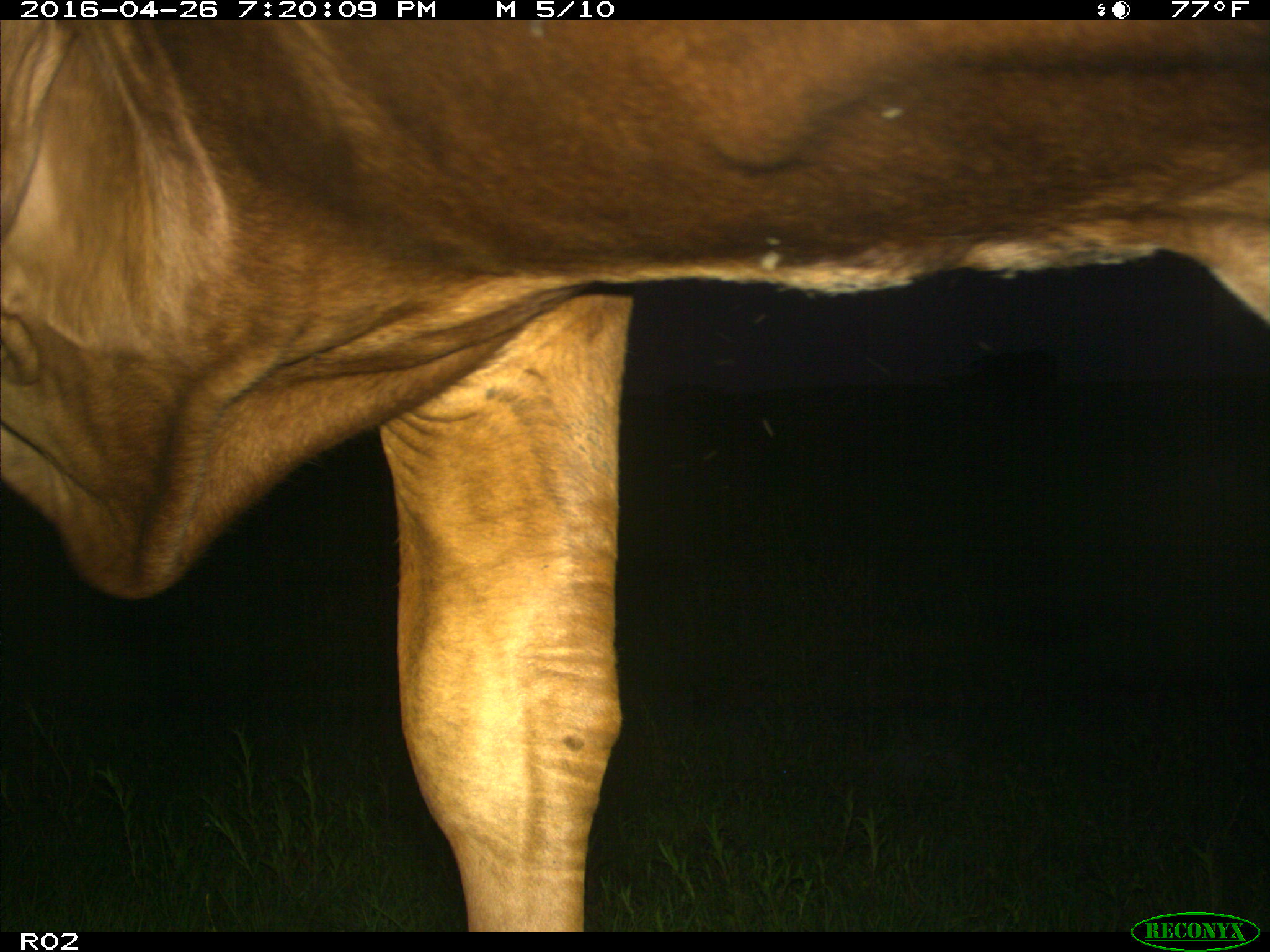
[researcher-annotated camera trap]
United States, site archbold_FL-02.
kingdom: Animalia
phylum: Chordata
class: Mammalia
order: Artiodactyla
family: Bovidae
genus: Bos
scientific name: Bos taurus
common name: domestic cow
Bos taurus (domestic cow).